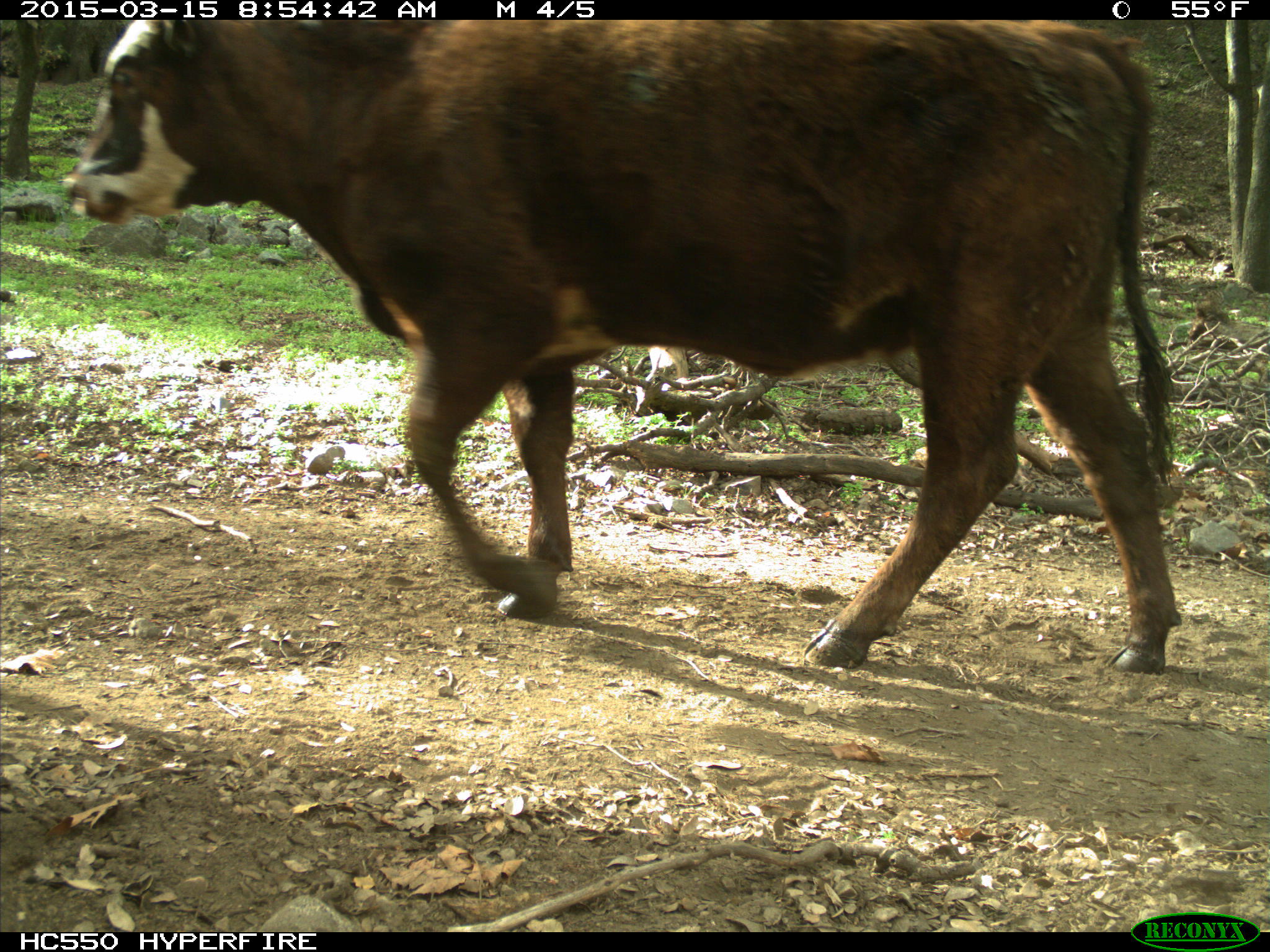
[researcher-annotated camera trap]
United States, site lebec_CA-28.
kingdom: Animalia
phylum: Chordata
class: Mammalia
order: Artiodactyla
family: Bovidae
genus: Bos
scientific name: Bos taurus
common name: domestic cow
Bos taurus (domestic cow).